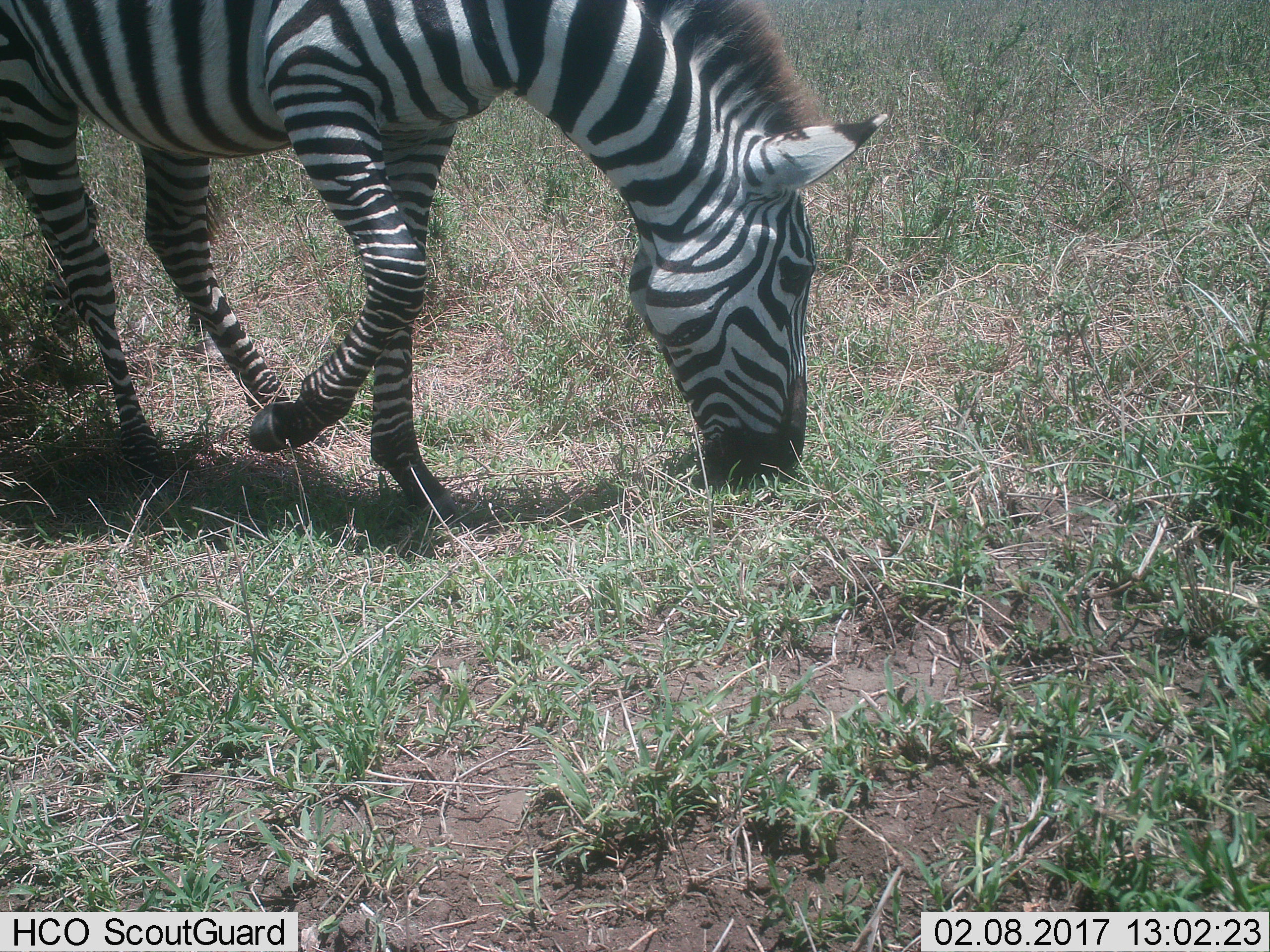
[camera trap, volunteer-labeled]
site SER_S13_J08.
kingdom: Animalia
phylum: Chordata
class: Mammalia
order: Perissodactyla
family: Equidae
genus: Equus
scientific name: Equus quagga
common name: plains zebra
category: zebraplains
Zebraplains (plains zebra) (Equus quagga), count 1. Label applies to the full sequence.